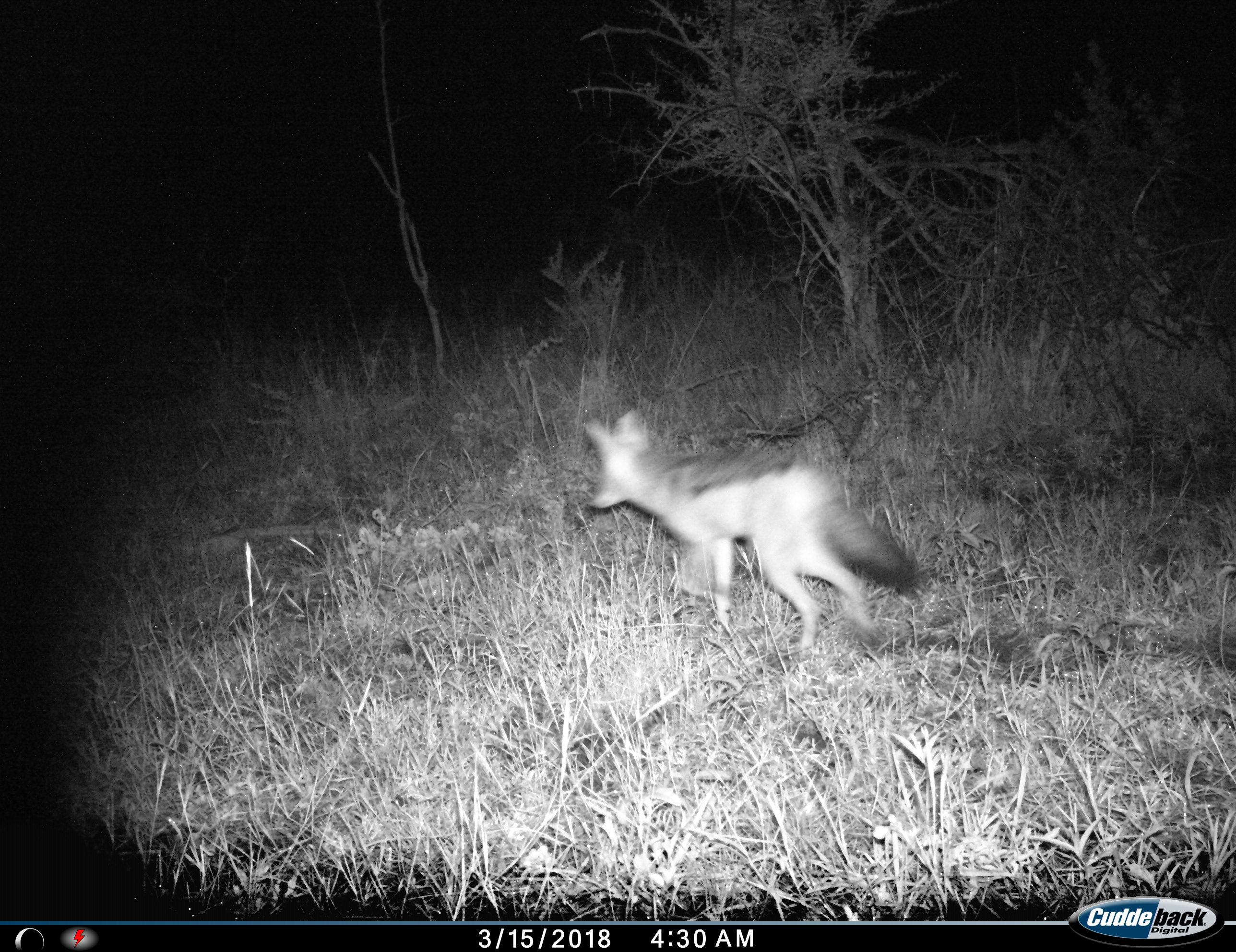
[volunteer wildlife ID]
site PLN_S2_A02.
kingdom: Animalia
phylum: Chordata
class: Mammalia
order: Carnivora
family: Canidae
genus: Lupulella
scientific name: Lupulella mesomelas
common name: black-backed jackal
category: jackalblackbacked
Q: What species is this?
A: Jackalblackbacked (black-backed jackal) (Lupulella mesomelas).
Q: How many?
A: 1.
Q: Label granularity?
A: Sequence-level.